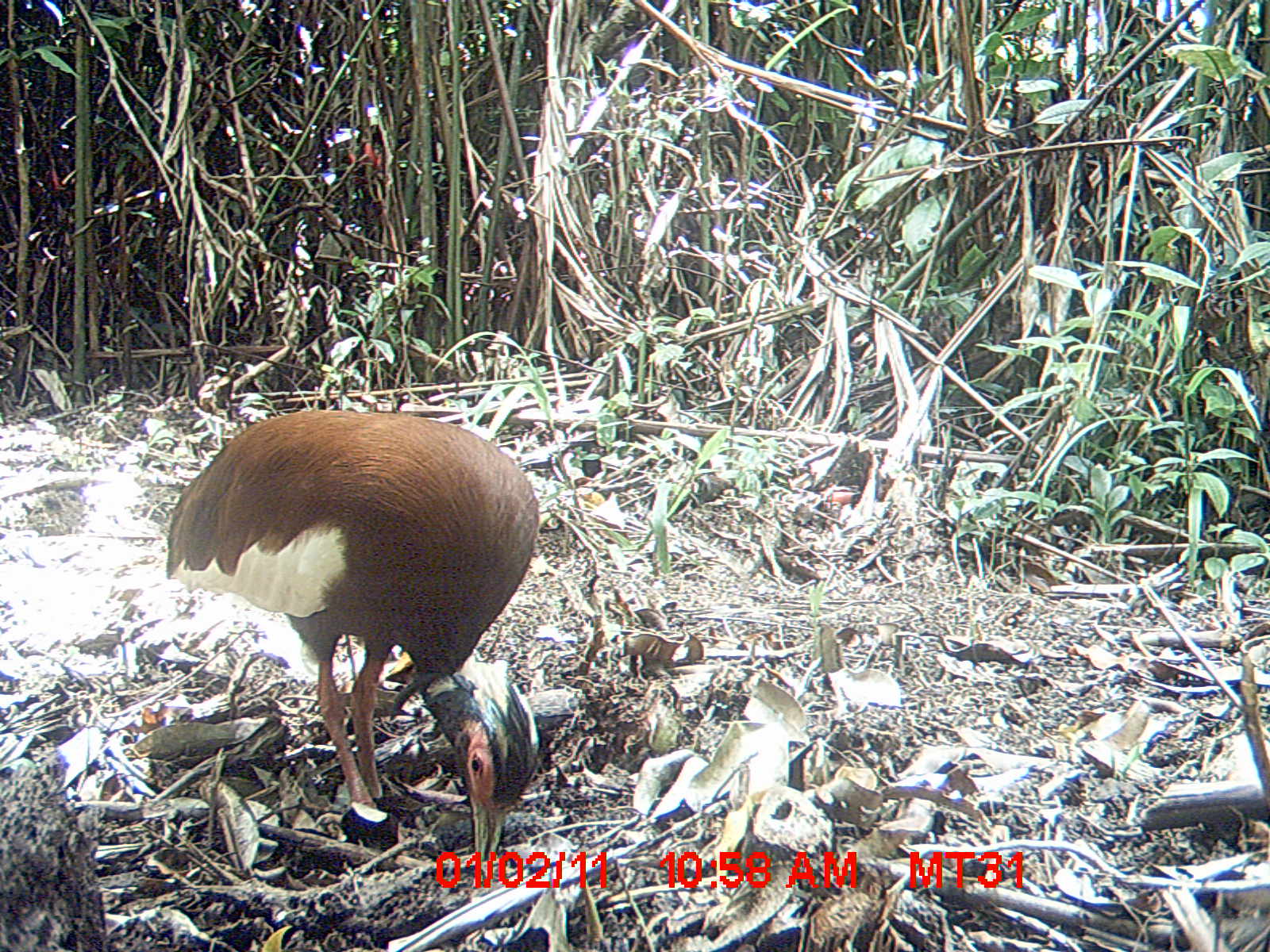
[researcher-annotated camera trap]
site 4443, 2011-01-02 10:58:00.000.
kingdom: Animalia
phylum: Chordata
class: Aves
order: Pelecaniformes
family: Threskiornithidae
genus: Lophotibis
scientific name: Lophotibis cristata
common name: madagascan ibis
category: lophotibis cristataa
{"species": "lophotibis cristataa (madagascan ibis) (Lophotibis cristata)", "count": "1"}